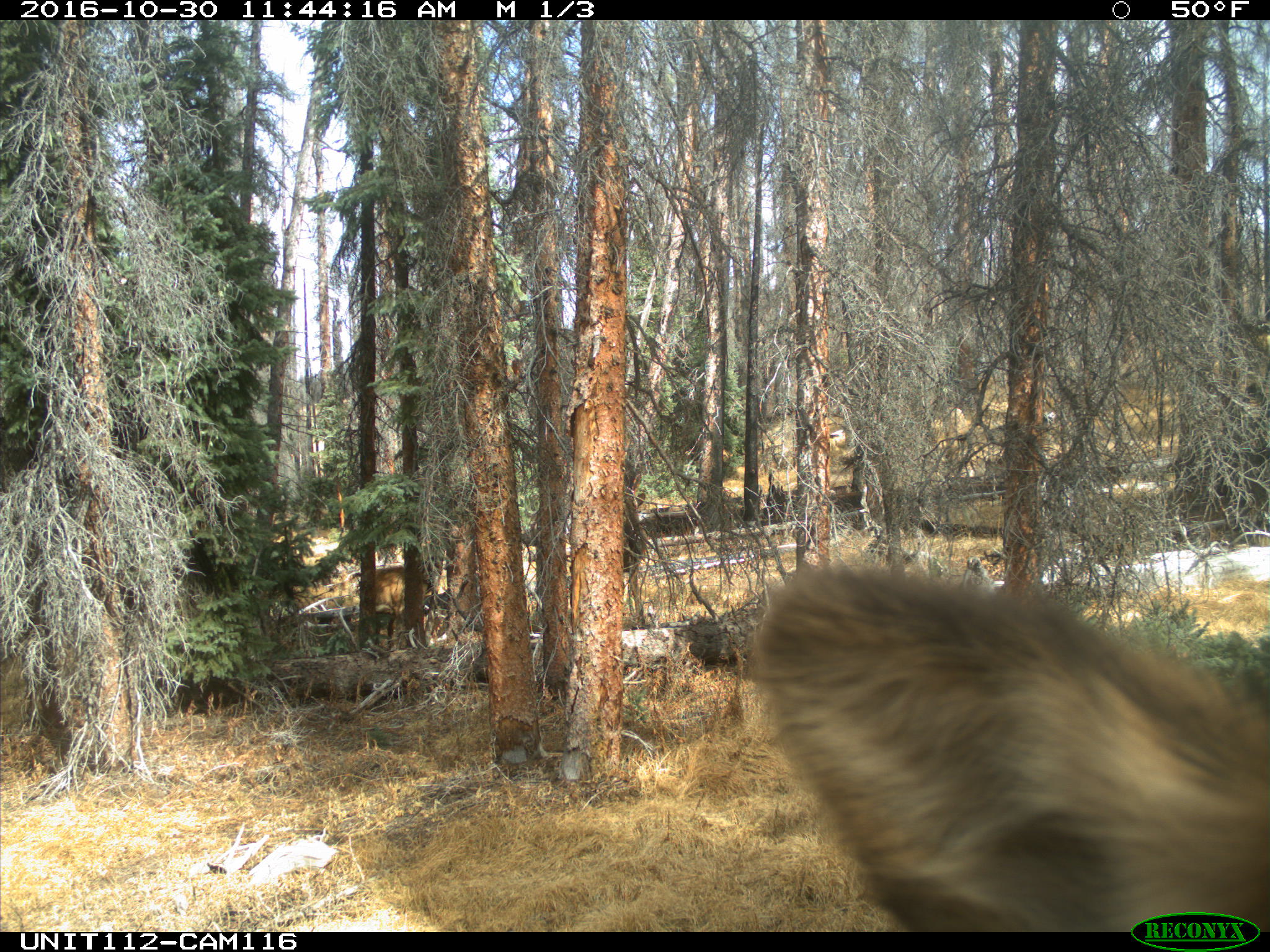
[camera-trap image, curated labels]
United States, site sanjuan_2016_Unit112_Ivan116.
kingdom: Animalia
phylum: Chordata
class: Mammalia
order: Artiodactyla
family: Cervidae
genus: Cervus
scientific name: Cervus elaphus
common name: red deer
Cervus elaphus (red deer).